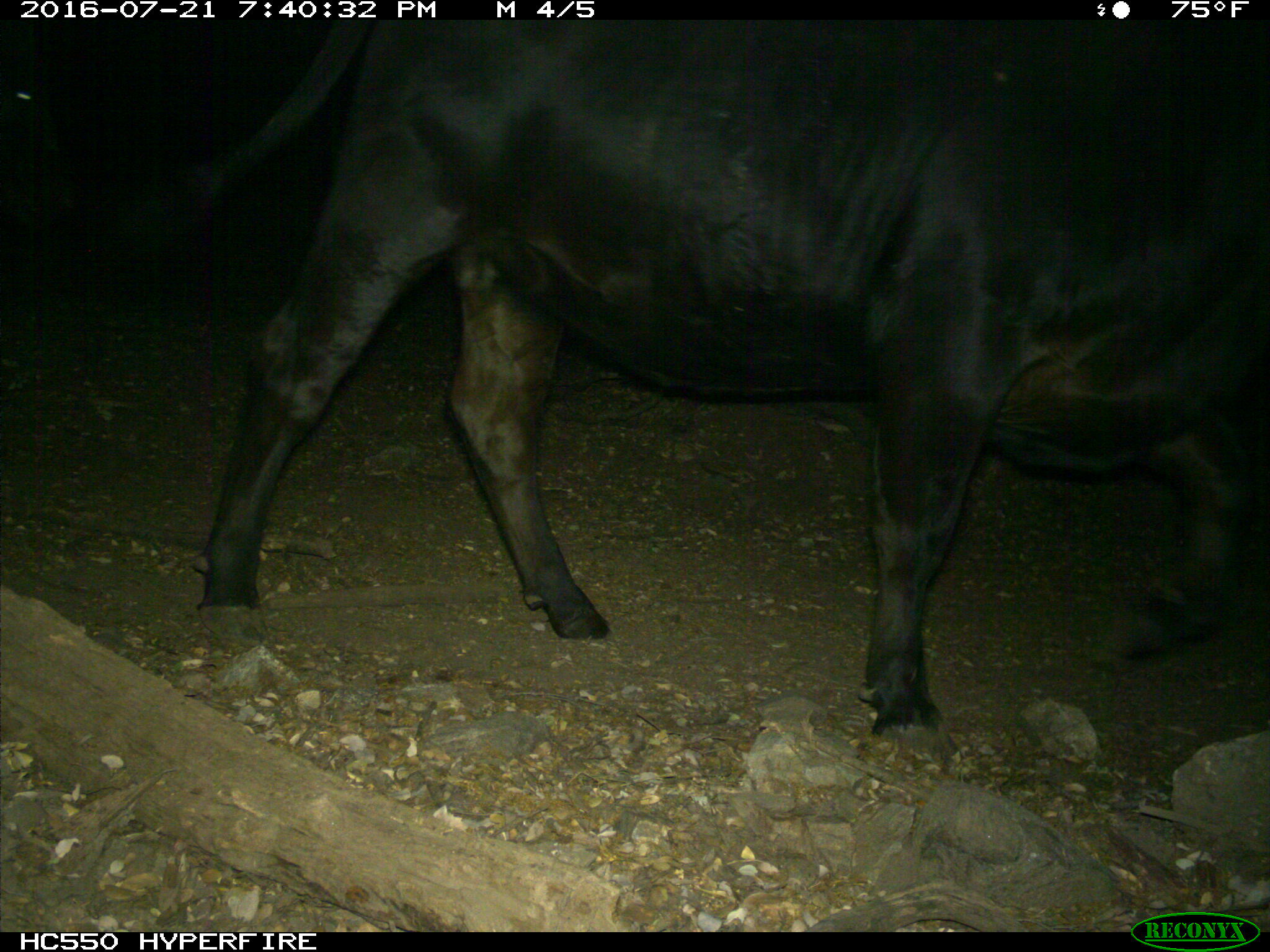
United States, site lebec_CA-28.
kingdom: Animalia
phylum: Chordata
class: Mammalia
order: Artiodactyla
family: Bovidae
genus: Bos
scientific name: Bos taurus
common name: domestic cow